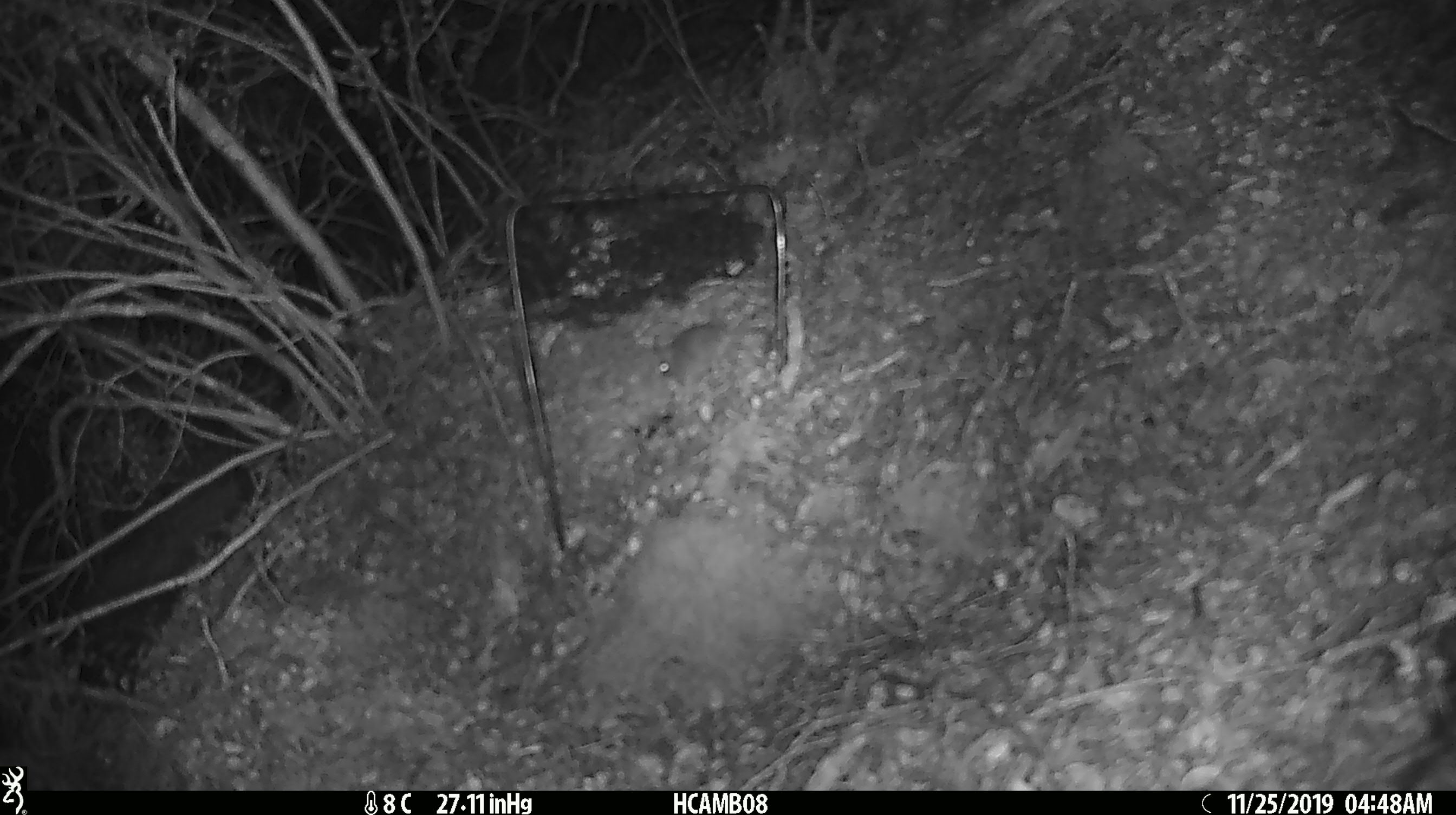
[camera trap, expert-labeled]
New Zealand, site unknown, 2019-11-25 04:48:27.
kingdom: Animalia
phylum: Chordata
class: Mammalia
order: Rodentia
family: Muridae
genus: Mus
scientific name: Mus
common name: mouse